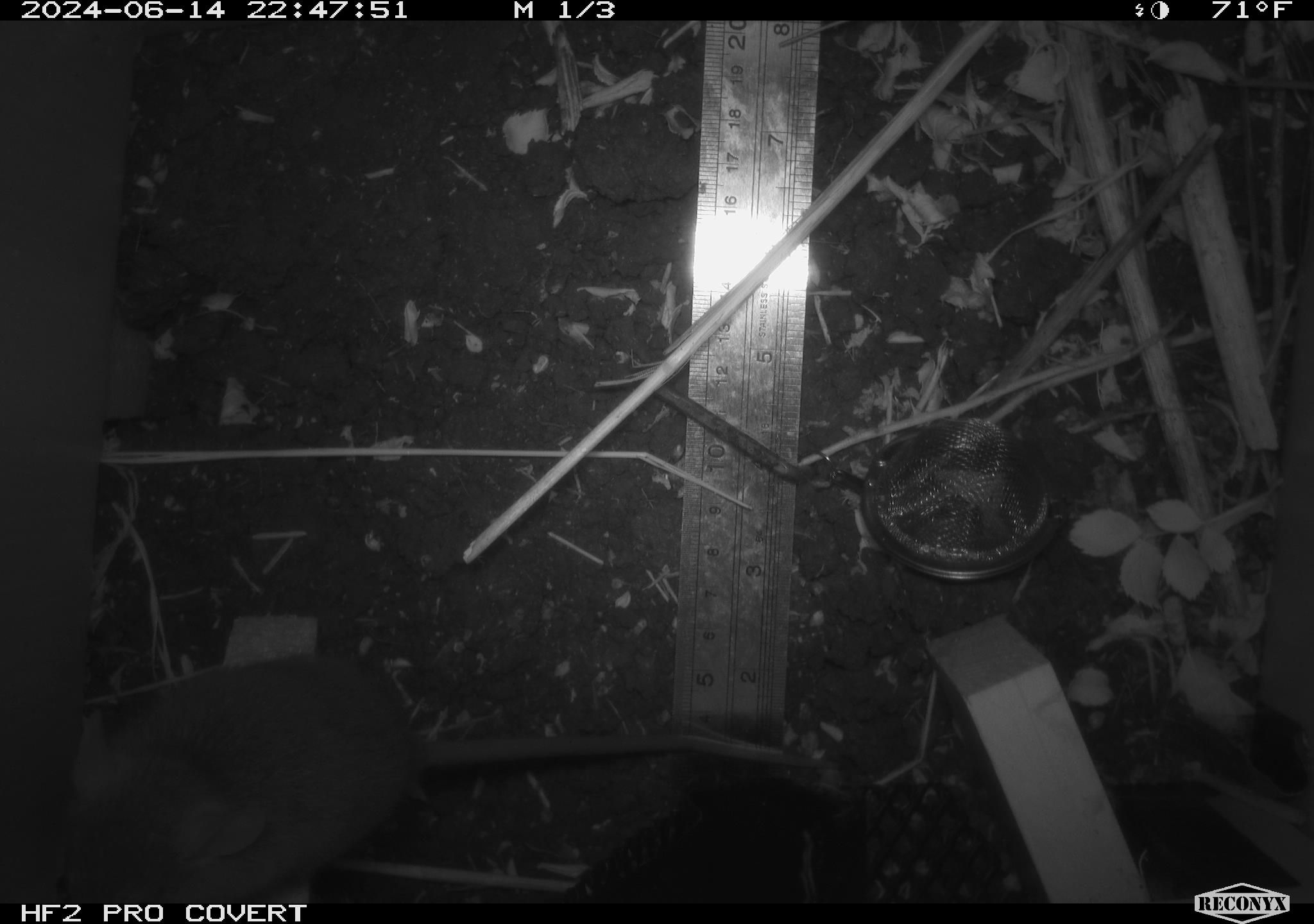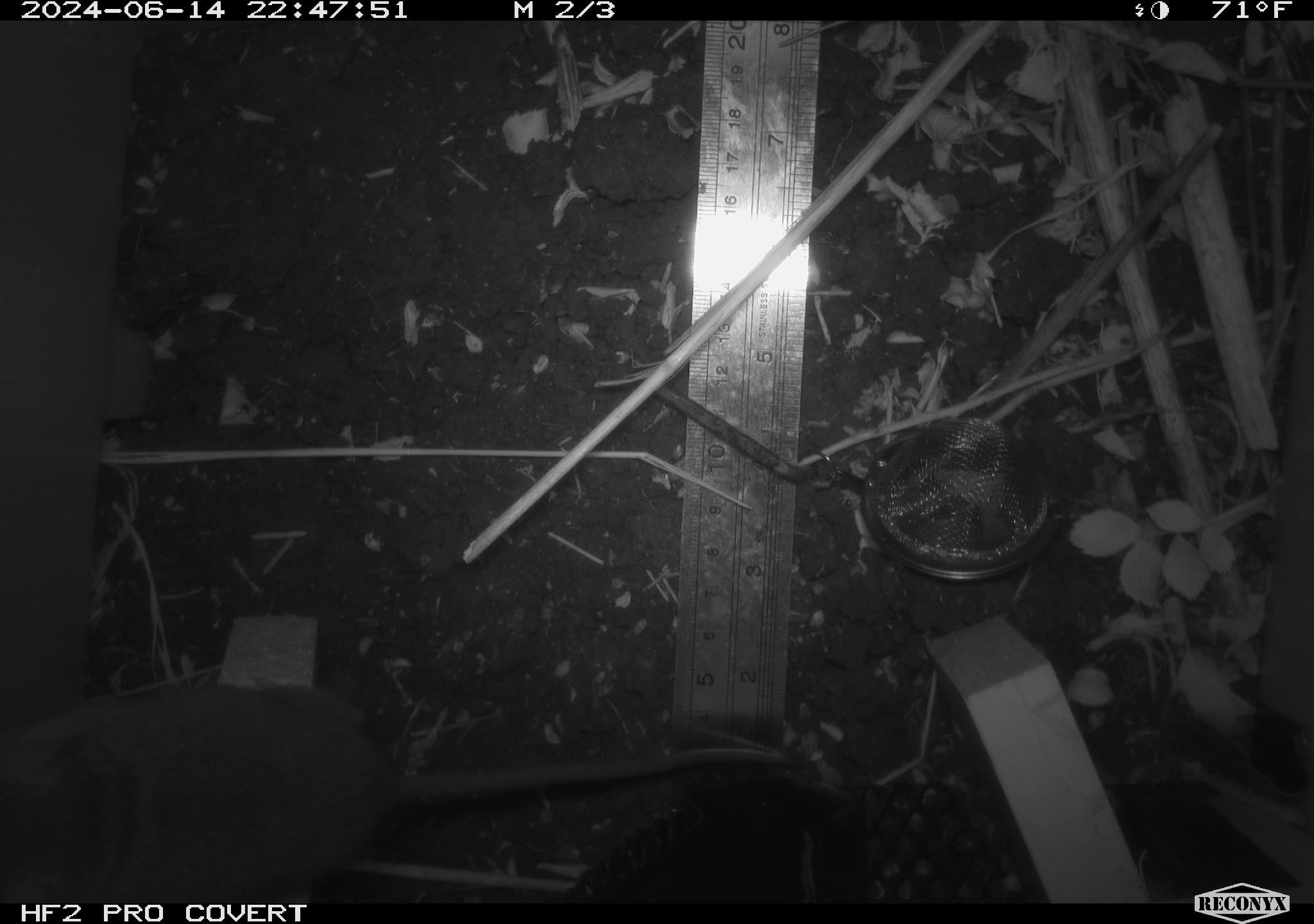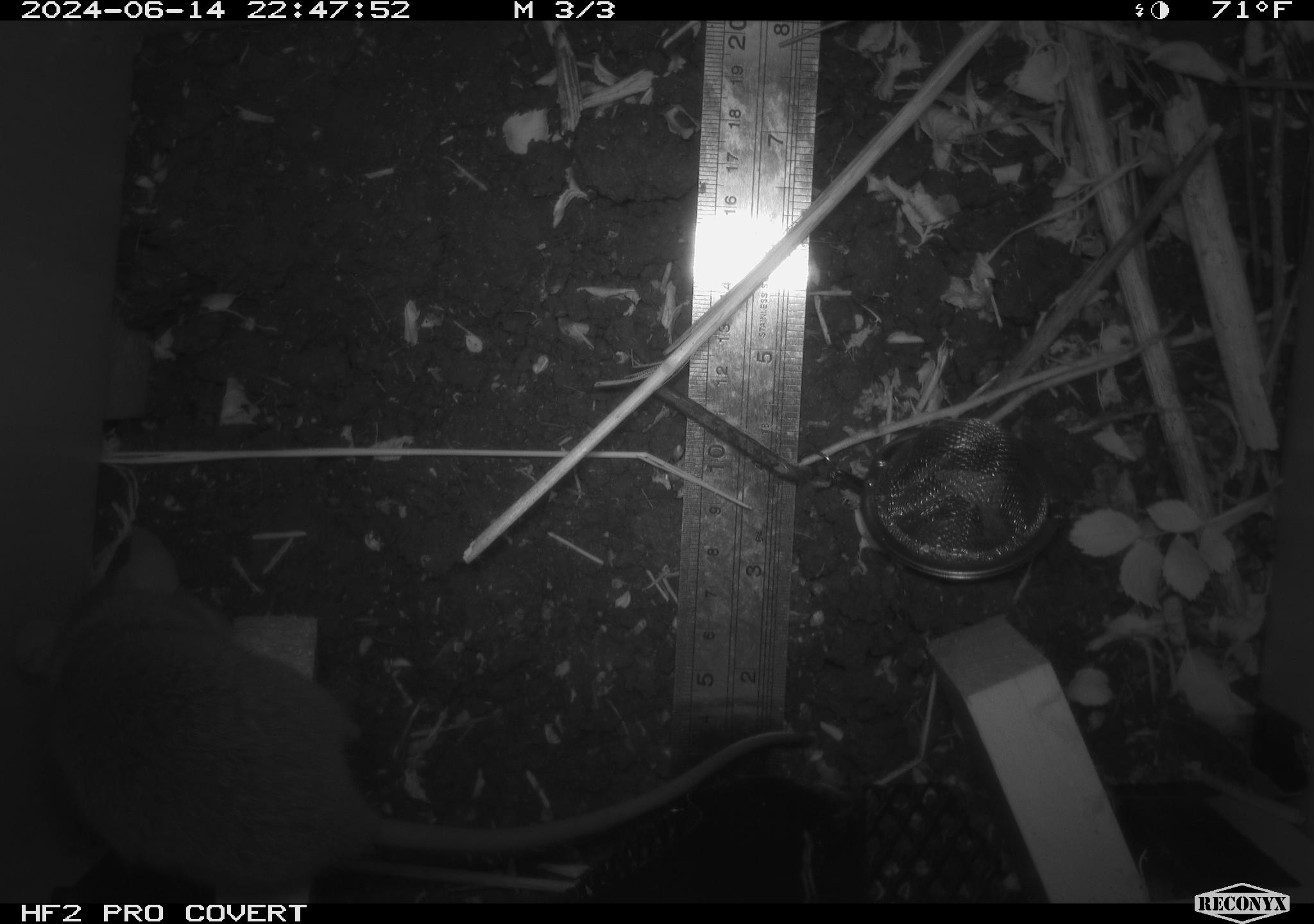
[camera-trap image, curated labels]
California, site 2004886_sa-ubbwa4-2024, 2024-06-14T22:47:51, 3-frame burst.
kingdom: Animalia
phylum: Chordata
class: Mammalia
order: Rodentia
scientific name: Rodentia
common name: woodrat or rat or mouse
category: woodrat or rat or mouse species